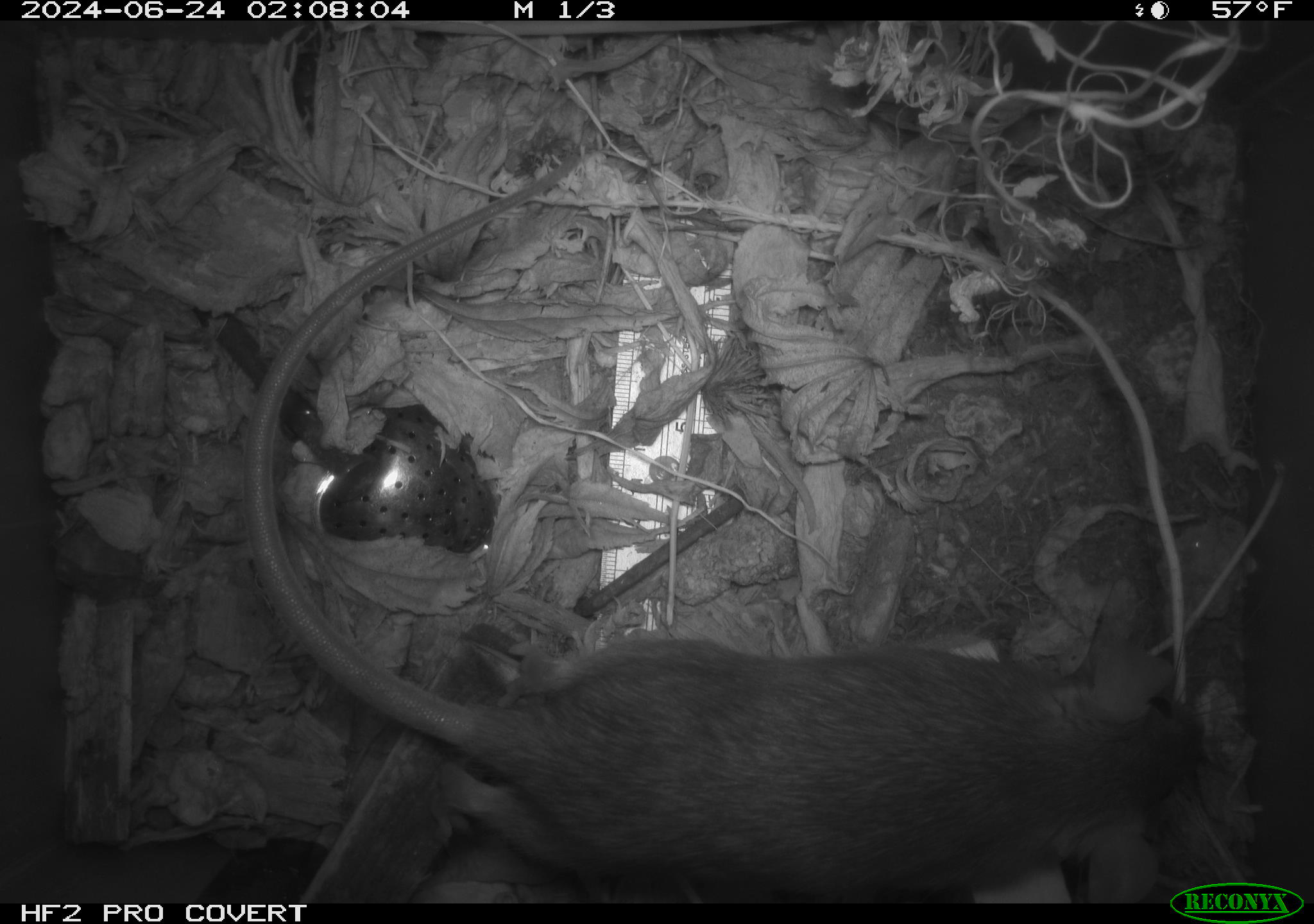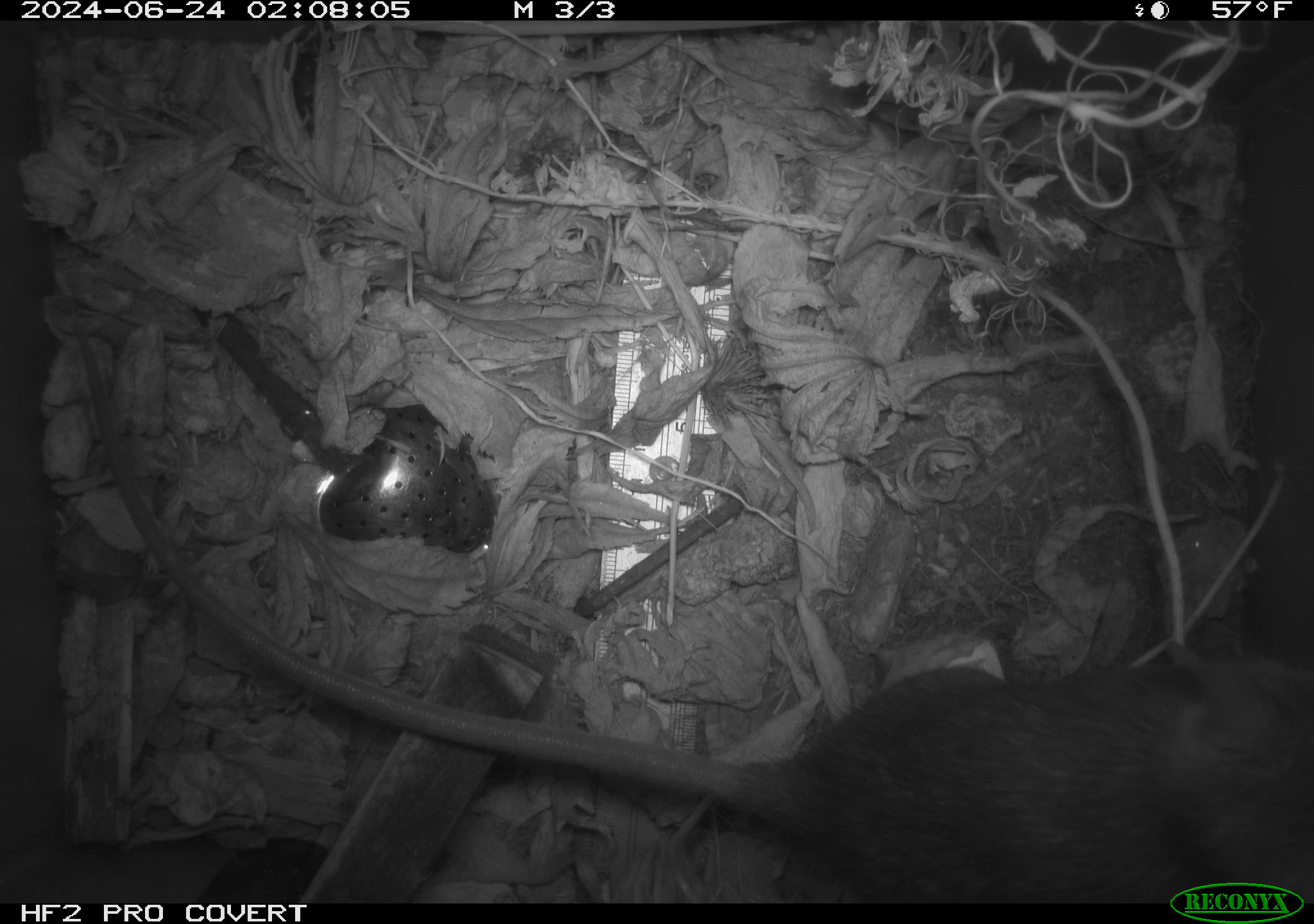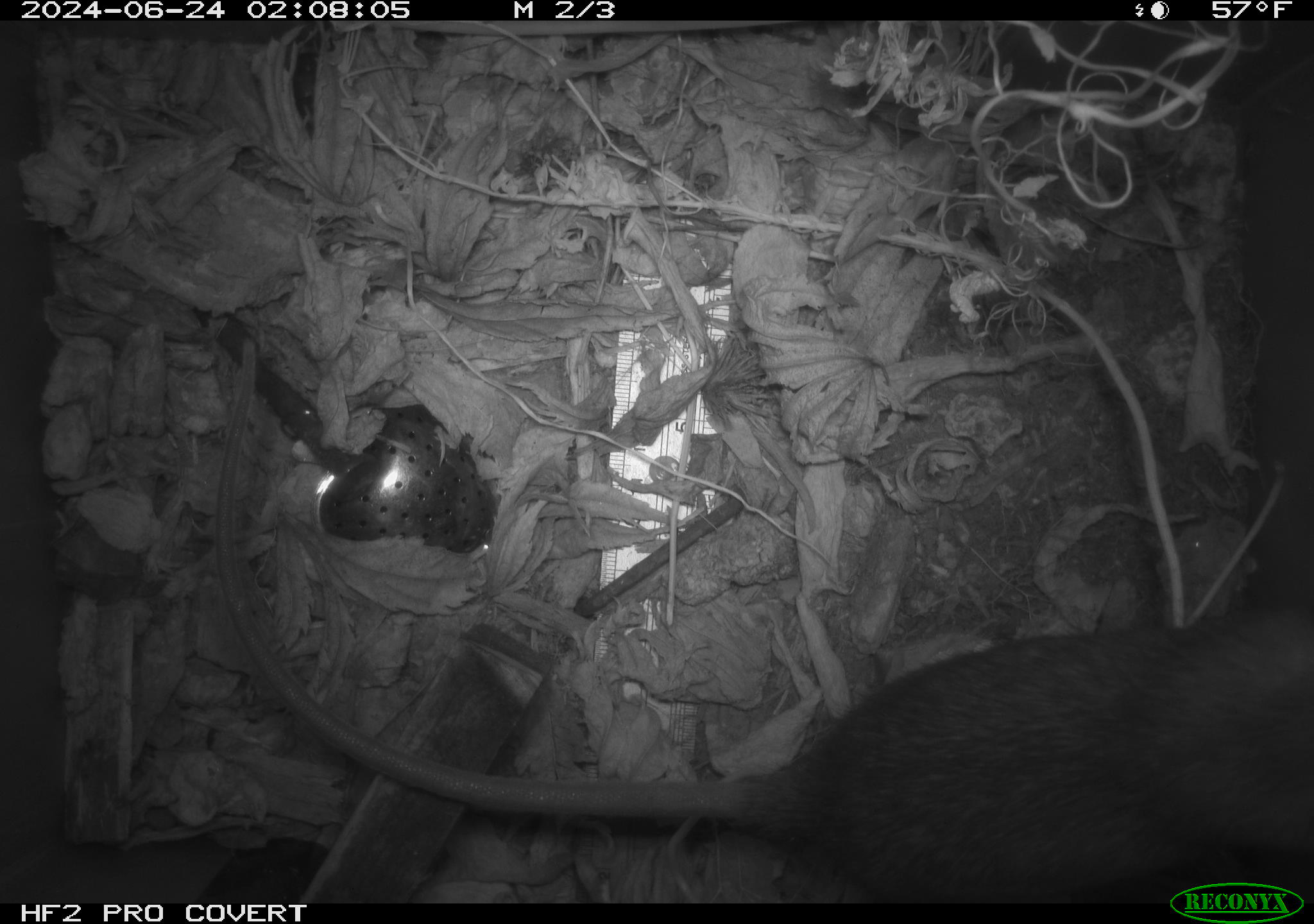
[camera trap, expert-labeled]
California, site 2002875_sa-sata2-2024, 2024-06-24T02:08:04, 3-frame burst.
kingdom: Animalia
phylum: Chordata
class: Mammalia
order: Rodentia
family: Muridae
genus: Rattus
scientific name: Rattus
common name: rat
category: rattus species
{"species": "rattus species (rat) (Rattus)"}